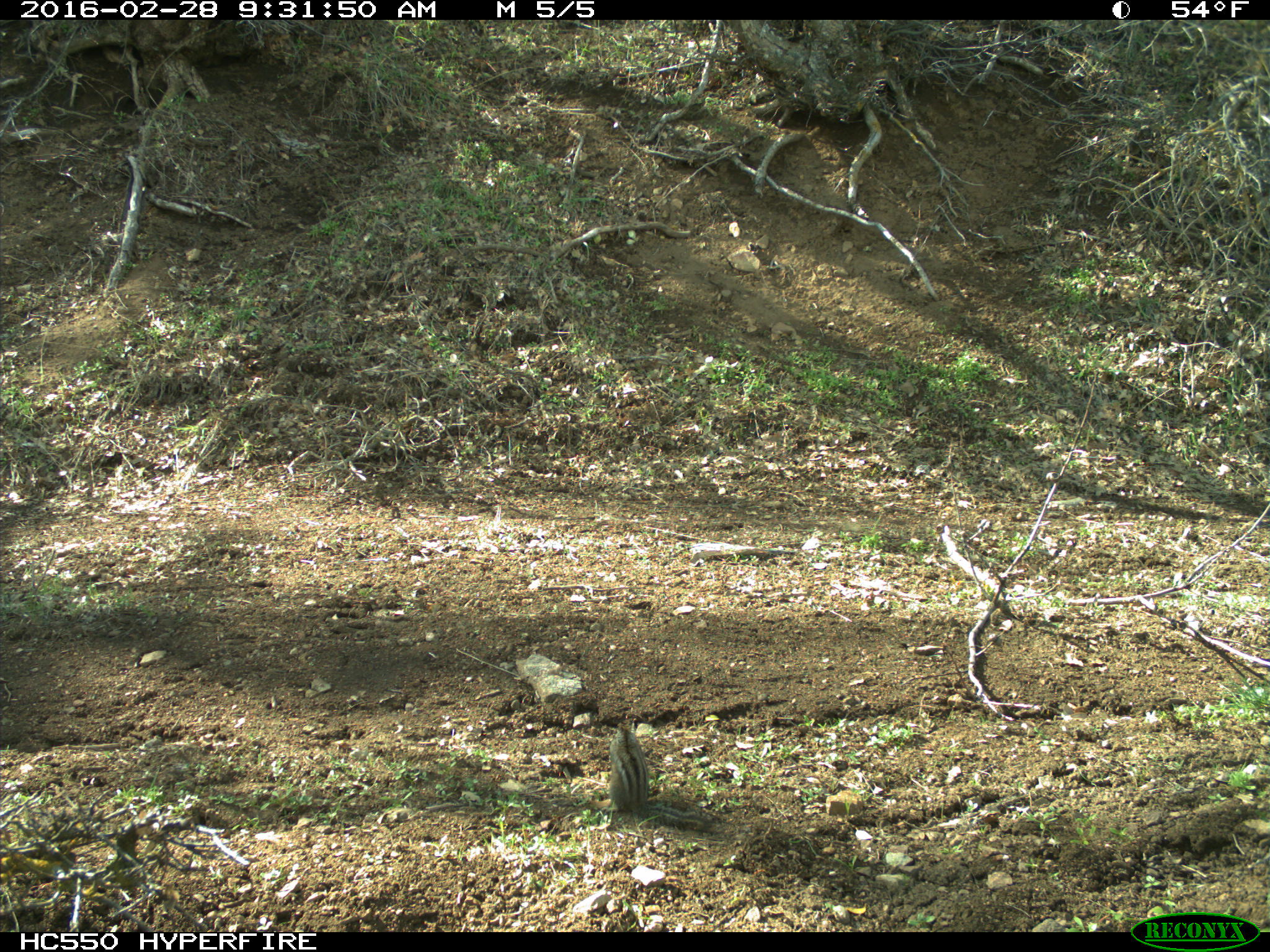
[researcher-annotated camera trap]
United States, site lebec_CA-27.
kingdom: Animalia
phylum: Chordata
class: Mammalia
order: Rodentia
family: Sciuridae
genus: Tamias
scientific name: Tamias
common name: chipmunk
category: unidentified chipmunk